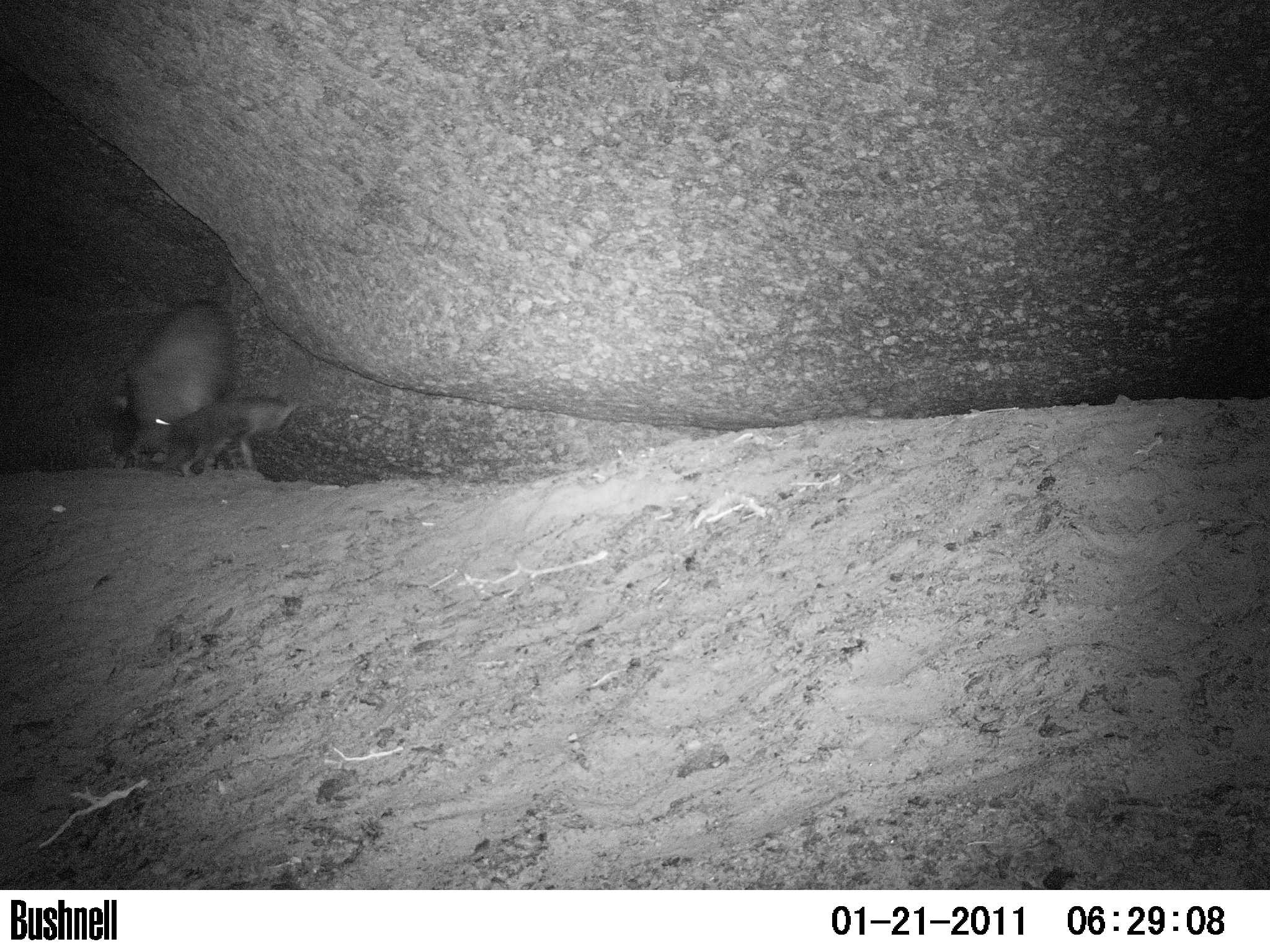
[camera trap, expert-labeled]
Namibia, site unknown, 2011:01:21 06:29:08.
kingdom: Animalia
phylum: Chordata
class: Mammalia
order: Carnivora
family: Hyaenidae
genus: Parahyaena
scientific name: Parahyaena brunnea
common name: brown hyena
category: hyaena brunnea